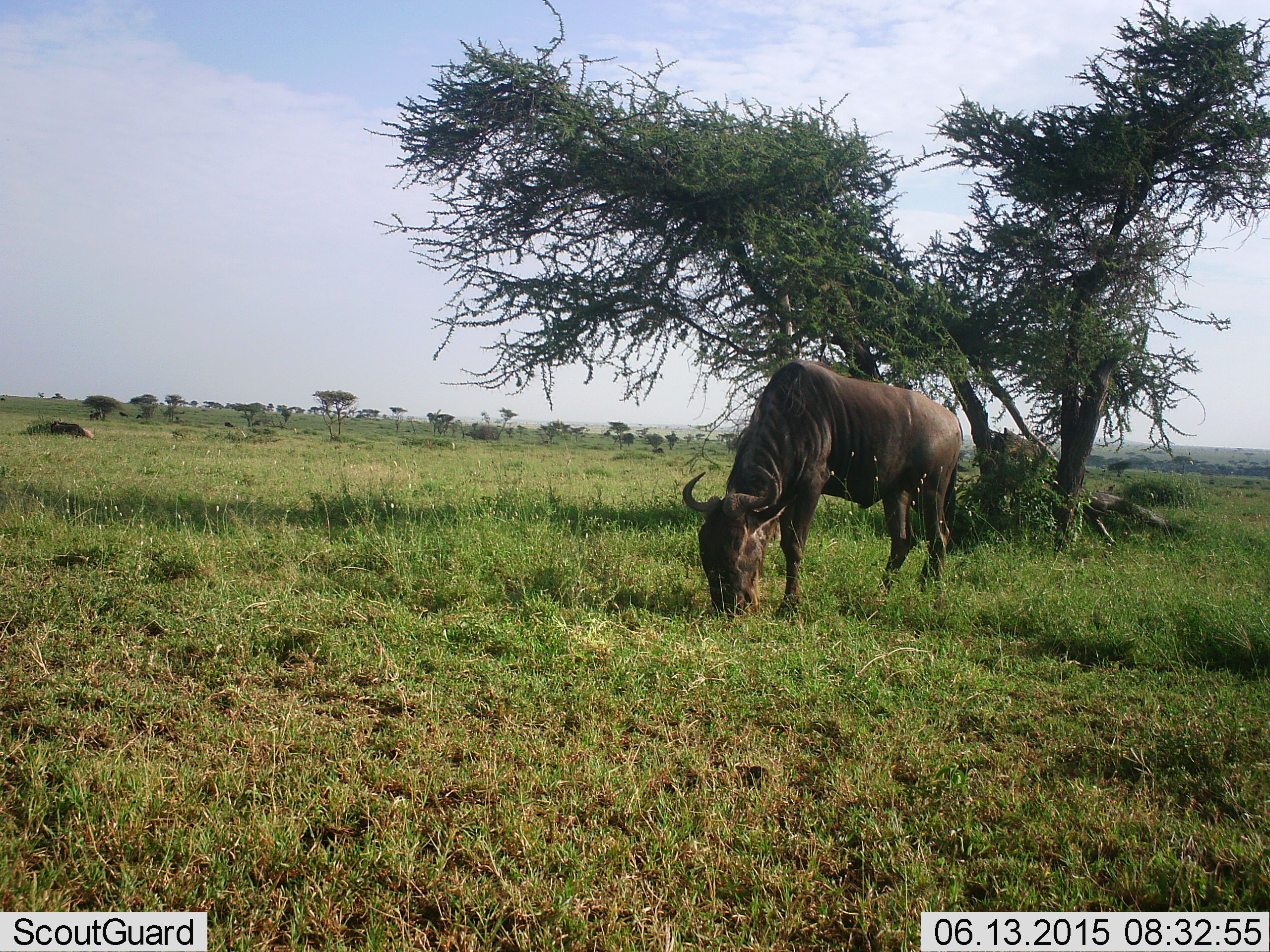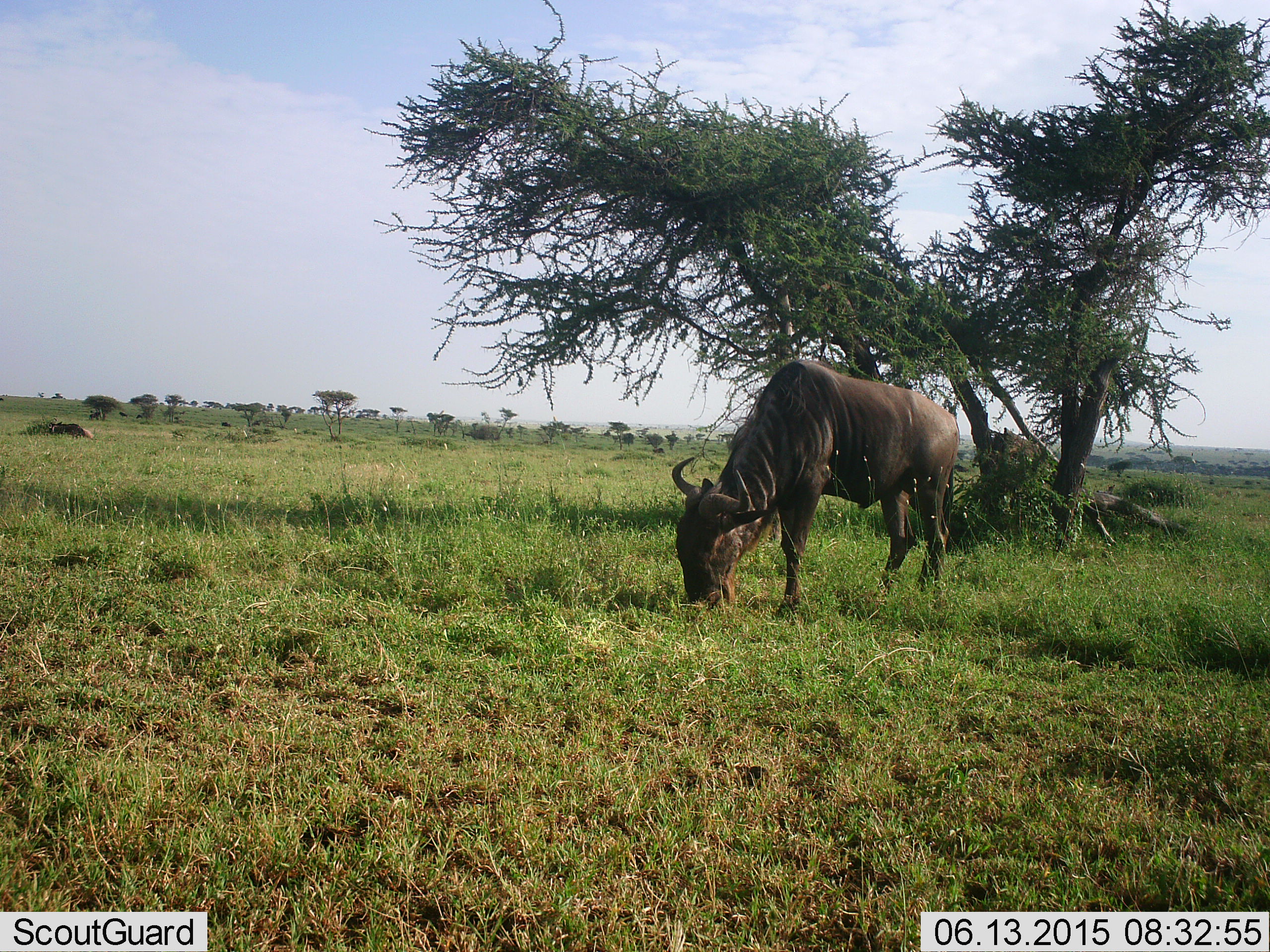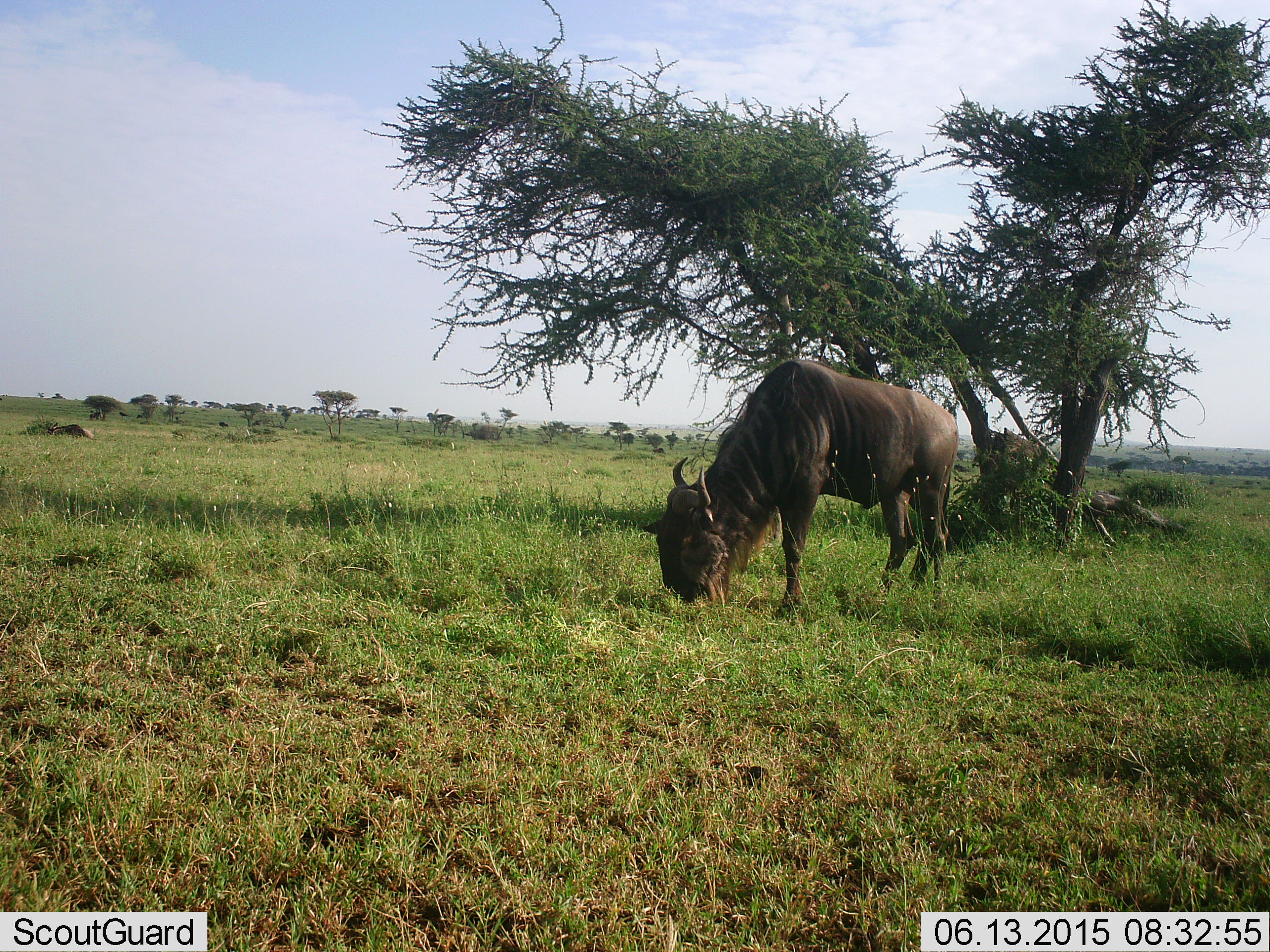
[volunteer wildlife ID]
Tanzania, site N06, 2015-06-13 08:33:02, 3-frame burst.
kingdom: Animalia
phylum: Chordata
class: Mammalia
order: Artiodactyla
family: Bovidae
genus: Connochaetes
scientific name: Connochaetes taurinus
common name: blue wildebeest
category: wildebeest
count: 1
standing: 40%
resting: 30%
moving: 0%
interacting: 0%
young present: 0%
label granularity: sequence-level